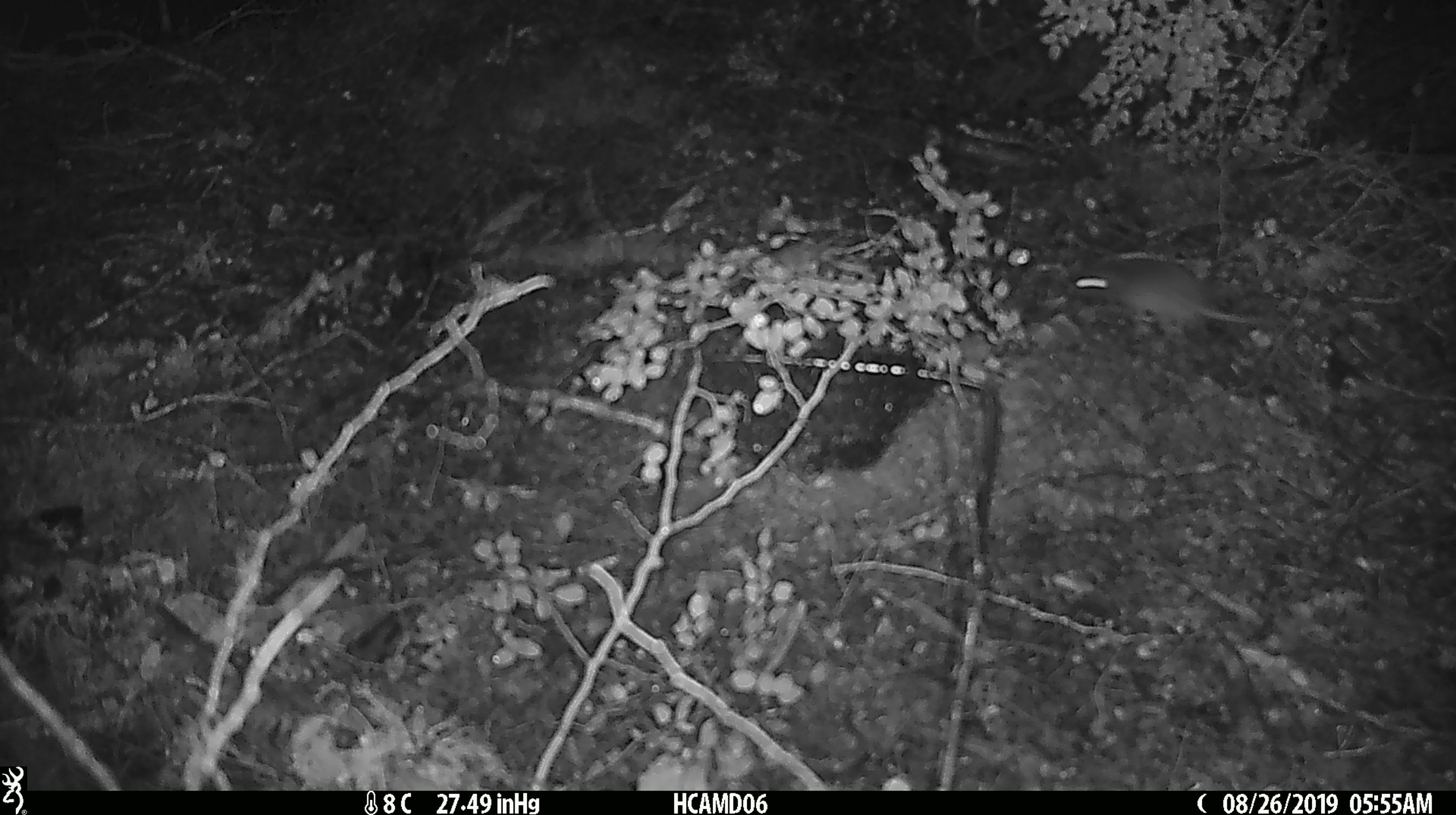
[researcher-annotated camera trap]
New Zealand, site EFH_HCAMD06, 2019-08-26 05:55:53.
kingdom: Animalia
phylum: Chordata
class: Mammalia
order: Rodentia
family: Muridae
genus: Mus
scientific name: Mus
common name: mouse